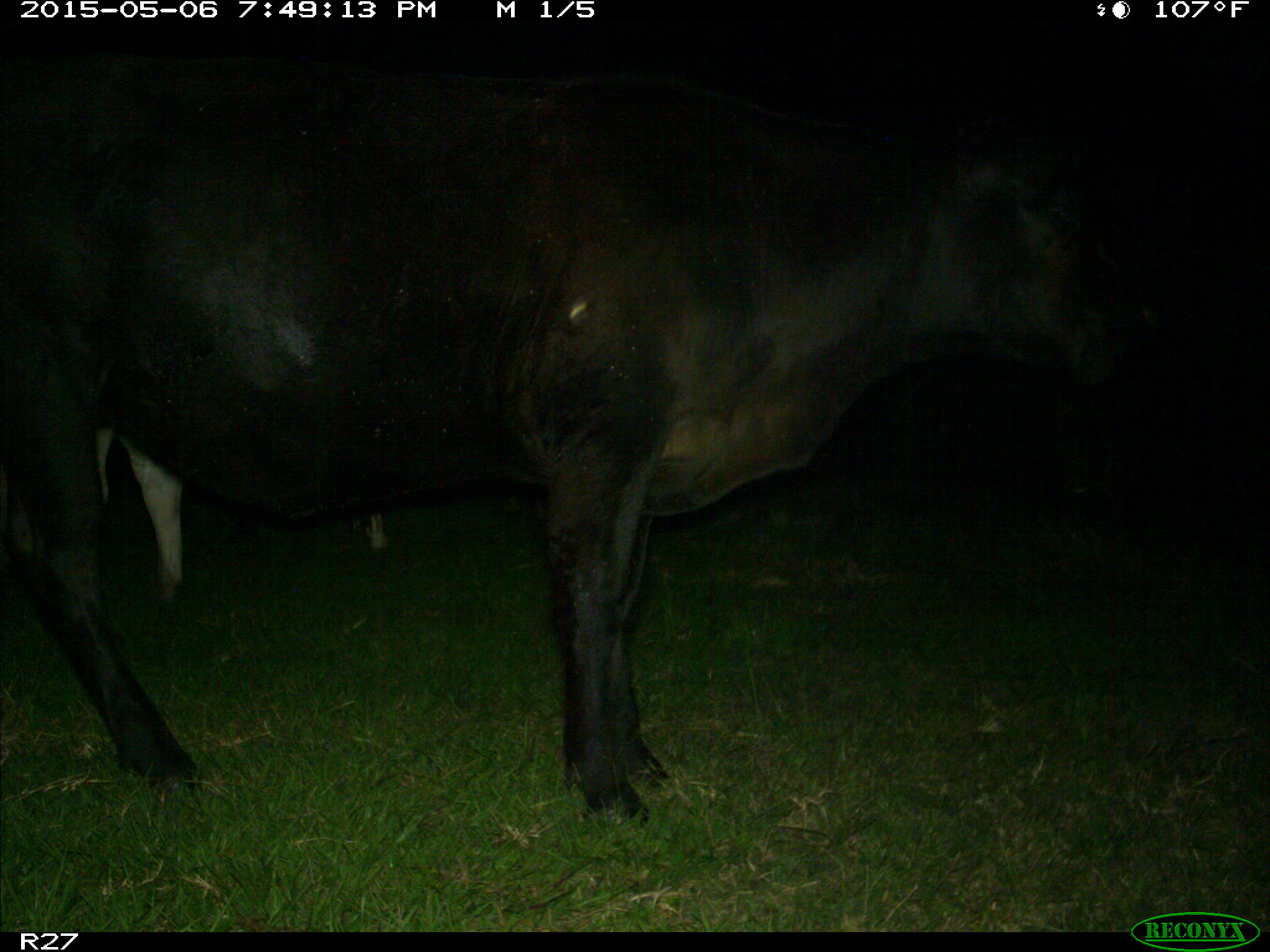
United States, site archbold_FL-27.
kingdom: Animalia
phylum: Chordata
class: Mammalia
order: Artiodactyla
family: Bovidae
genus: Bos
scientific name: Bos taurus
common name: domestic cow